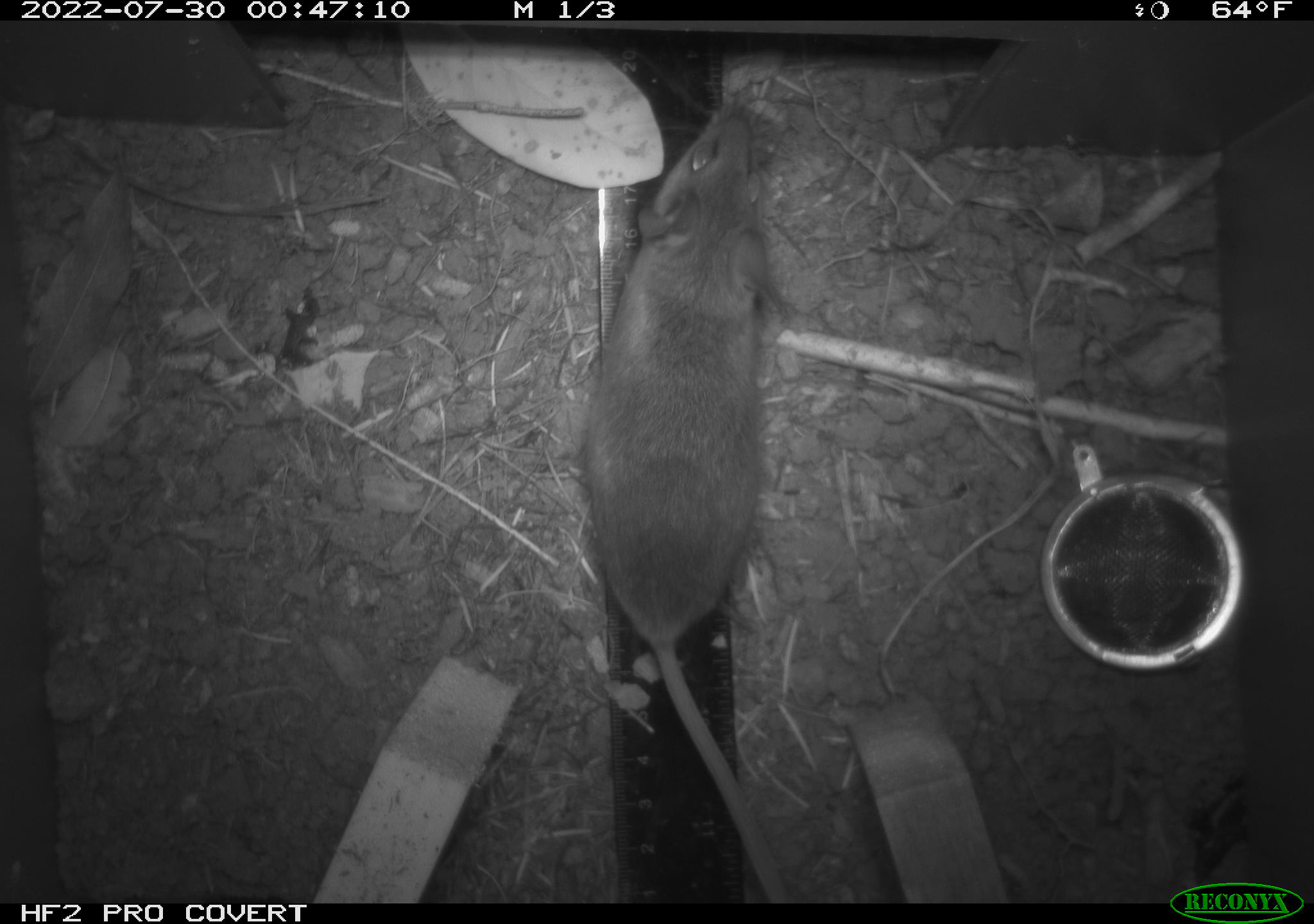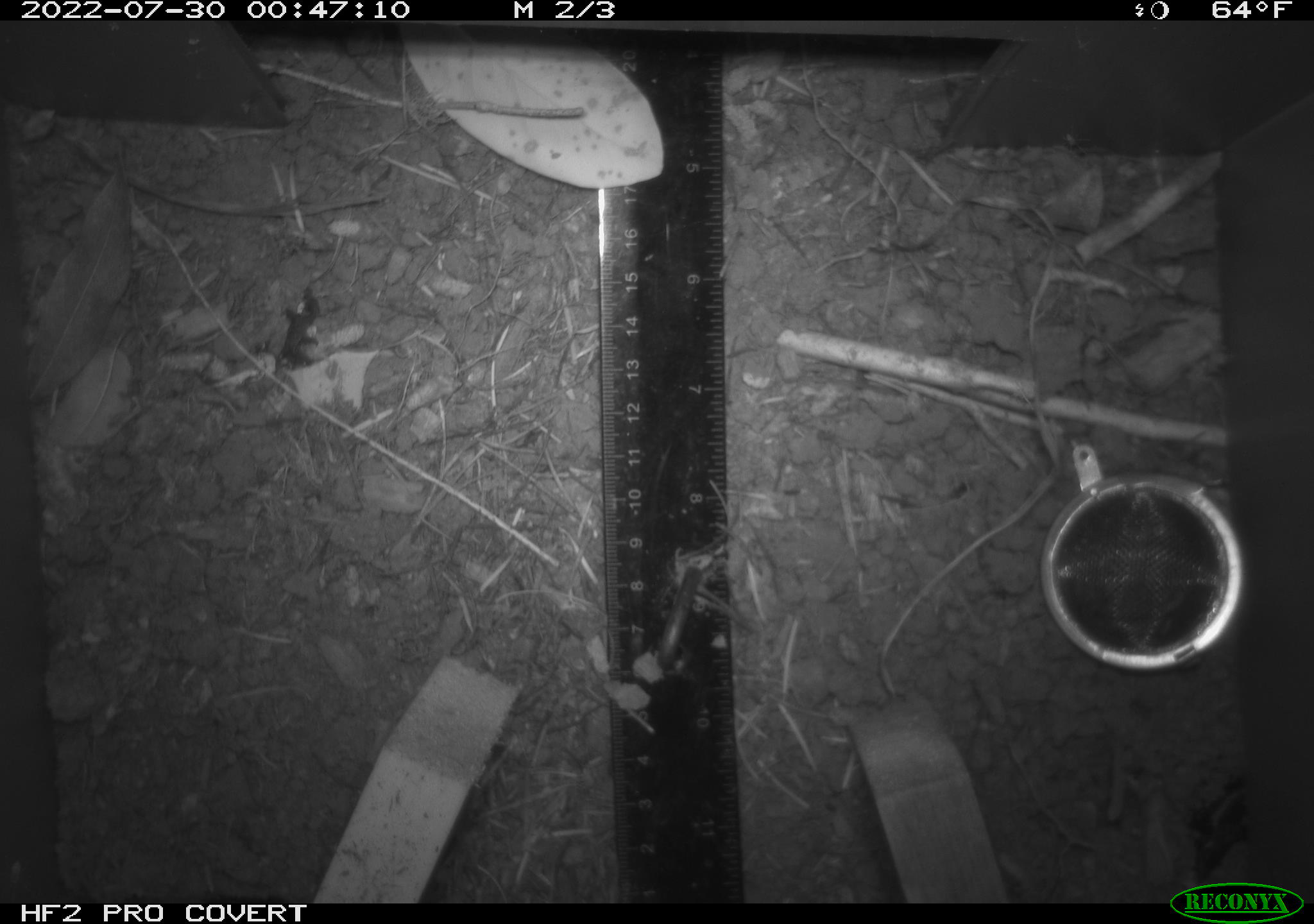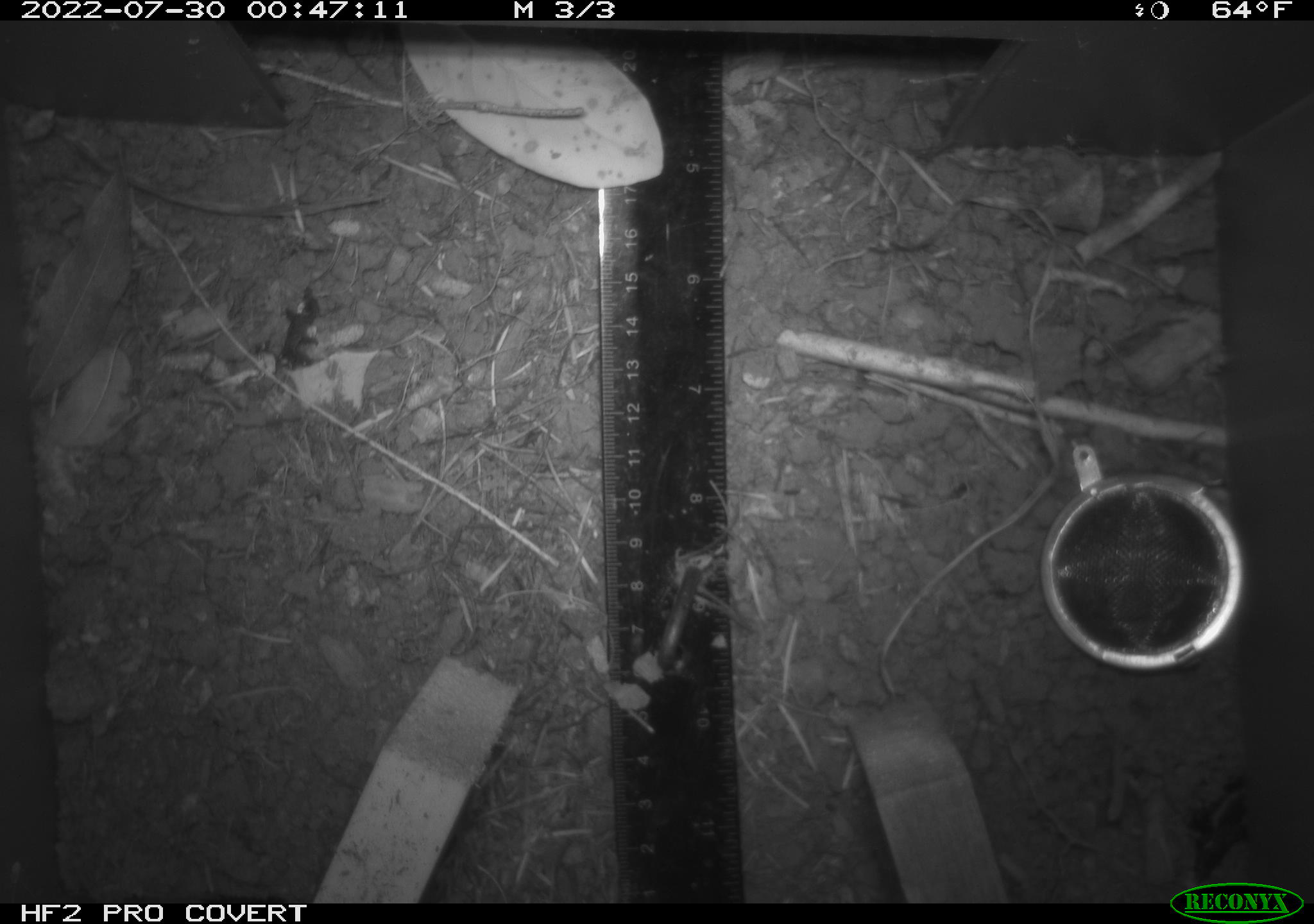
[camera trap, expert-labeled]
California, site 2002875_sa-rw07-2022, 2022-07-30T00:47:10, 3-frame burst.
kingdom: Animalia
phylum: Chordata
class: Mammalia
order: Rodentia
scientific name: Rodentia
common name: mouse species